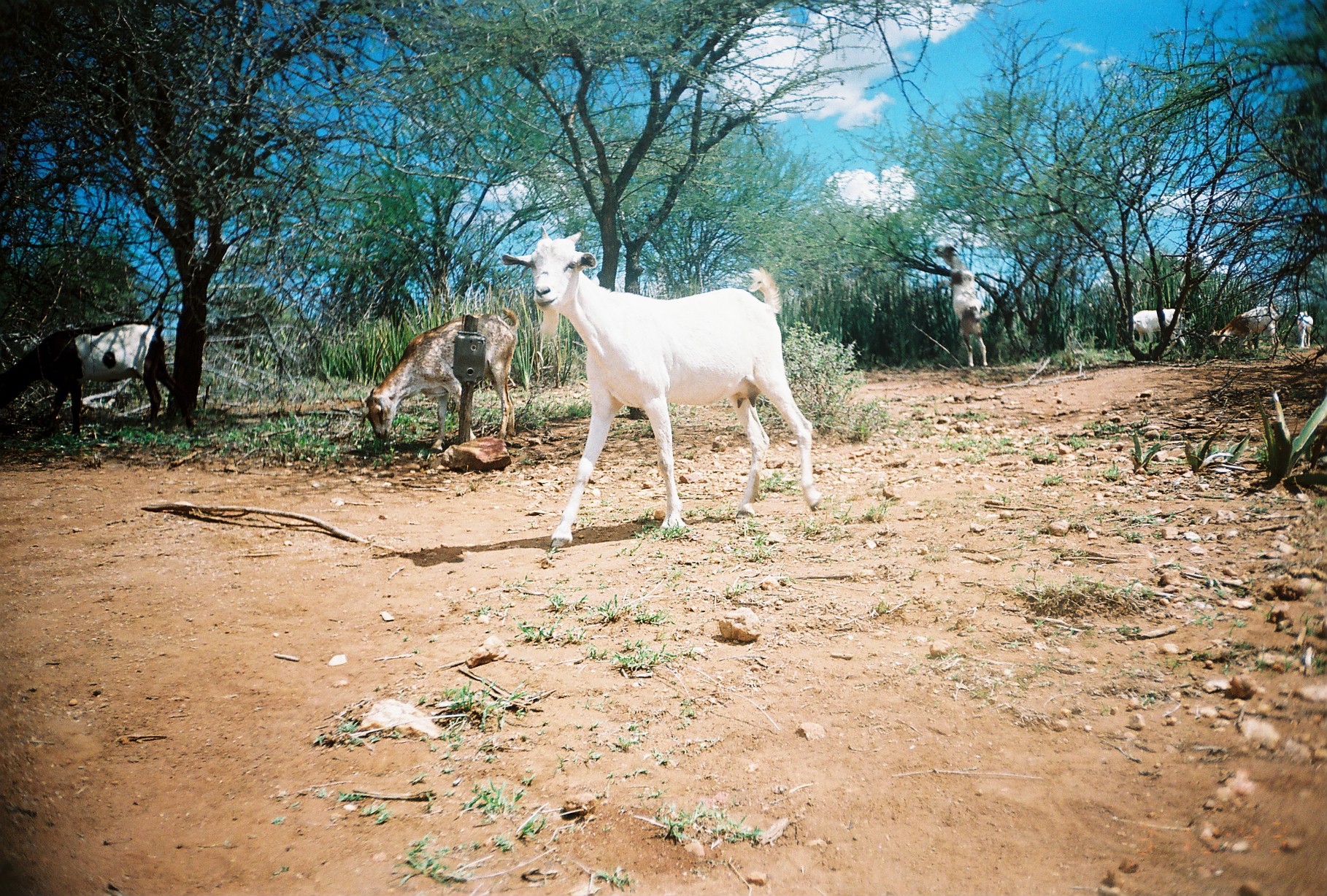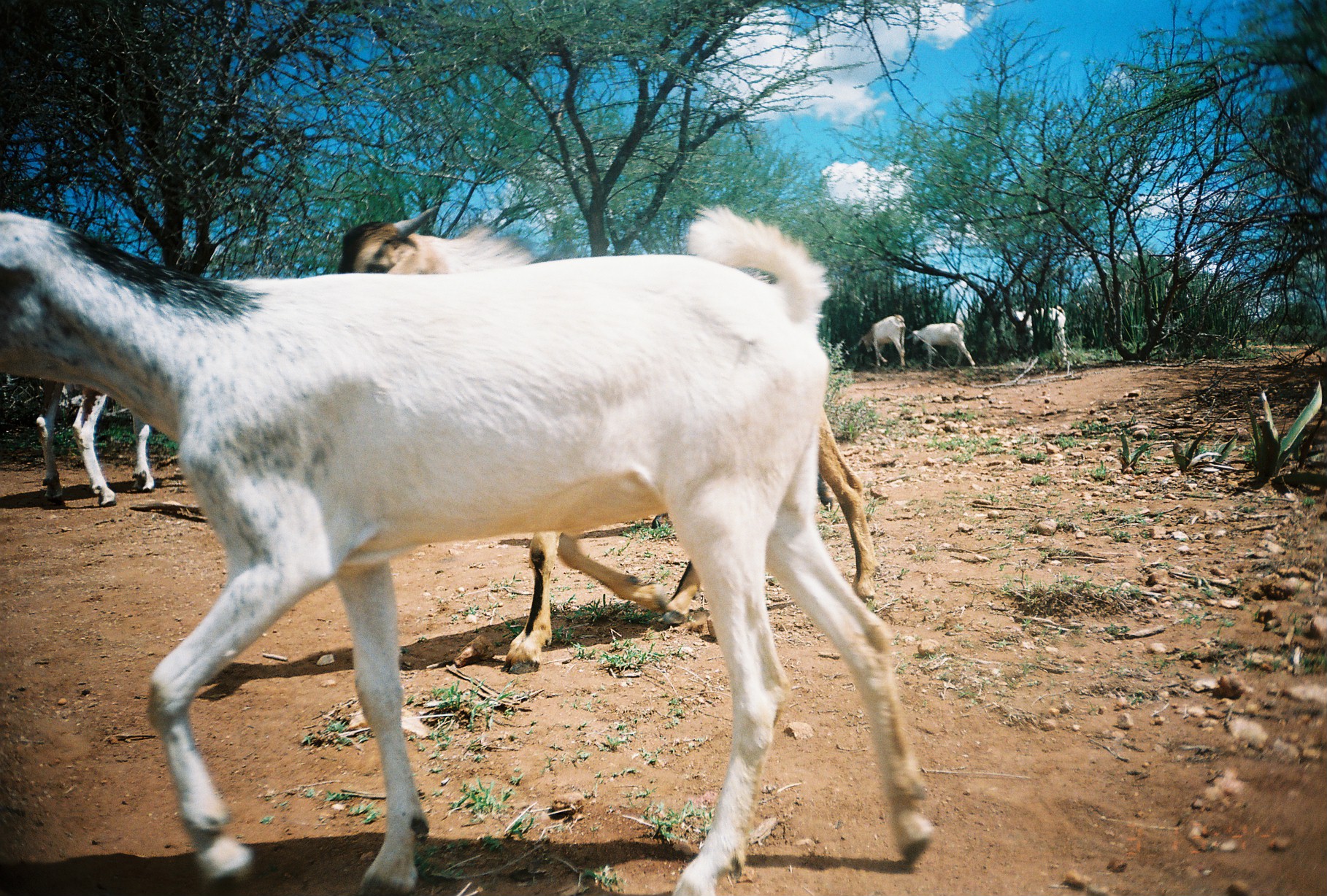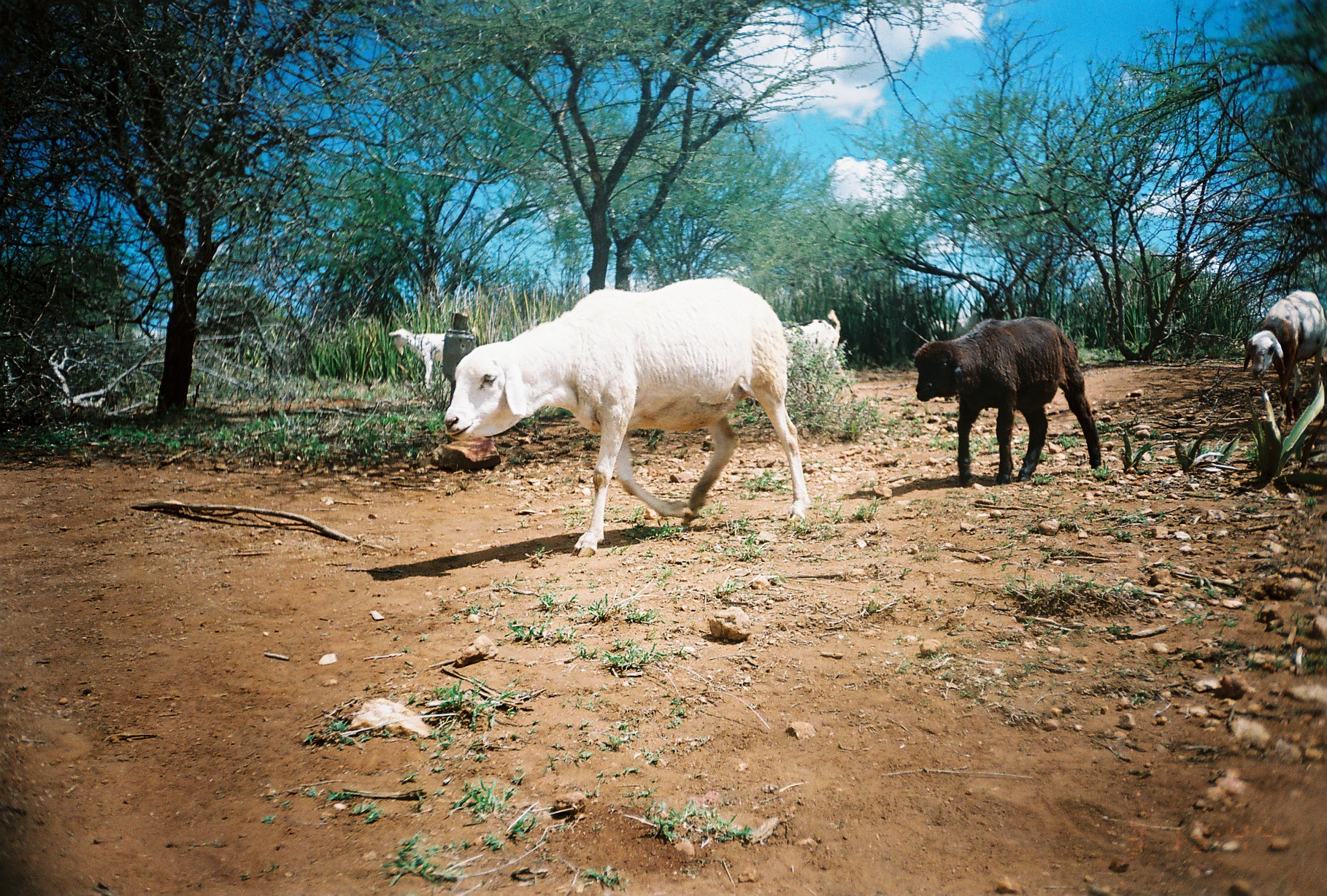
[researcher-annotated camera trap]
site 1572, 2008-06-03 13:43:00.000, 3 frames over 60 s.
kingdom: Animalia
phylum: Chordata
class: Mammalia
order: Artiodactyla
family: Bovidae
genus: Capra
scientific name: Capra aegagrus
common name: wild goat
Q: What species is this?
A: Capra aegagrus (wild goat).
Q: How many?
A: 7.